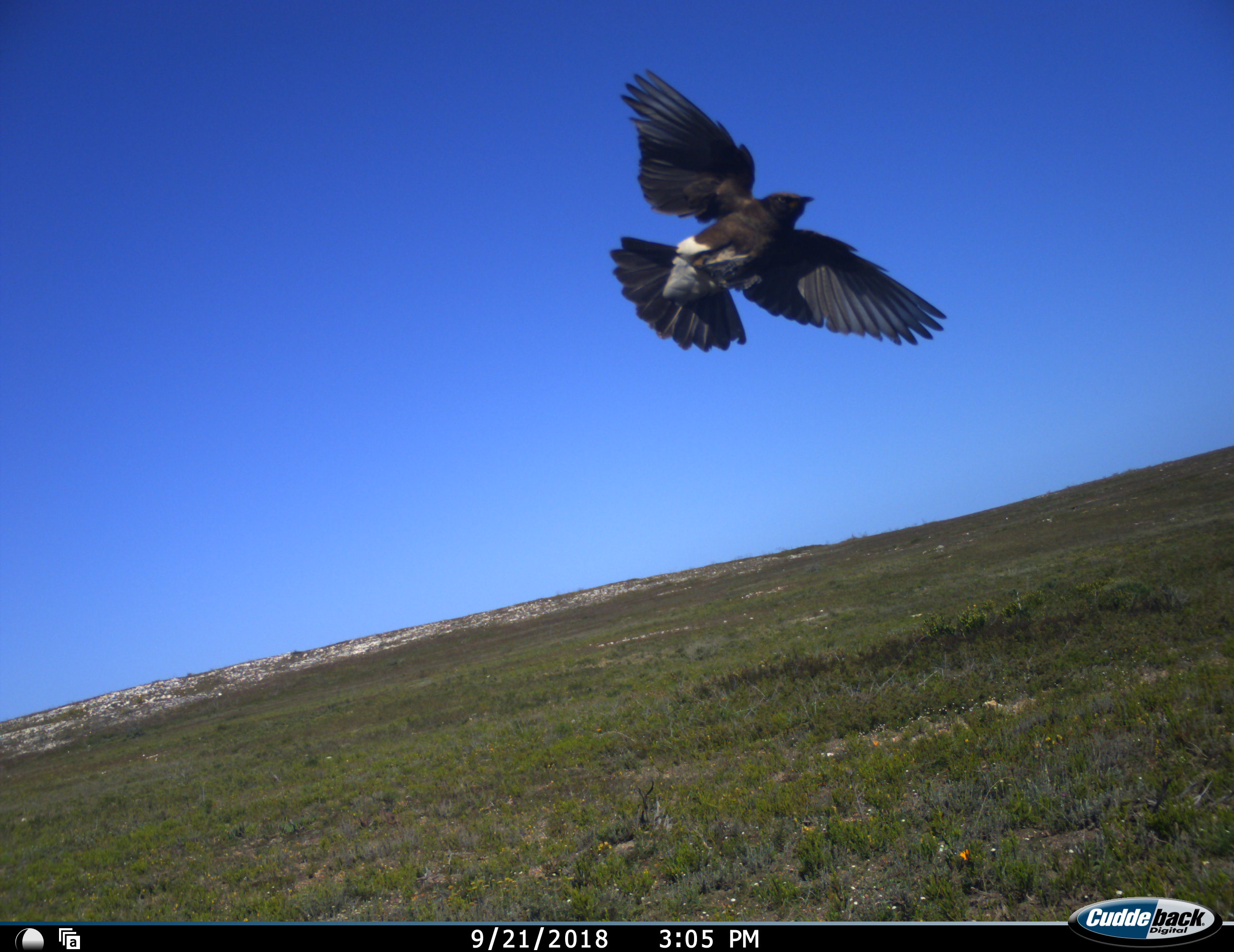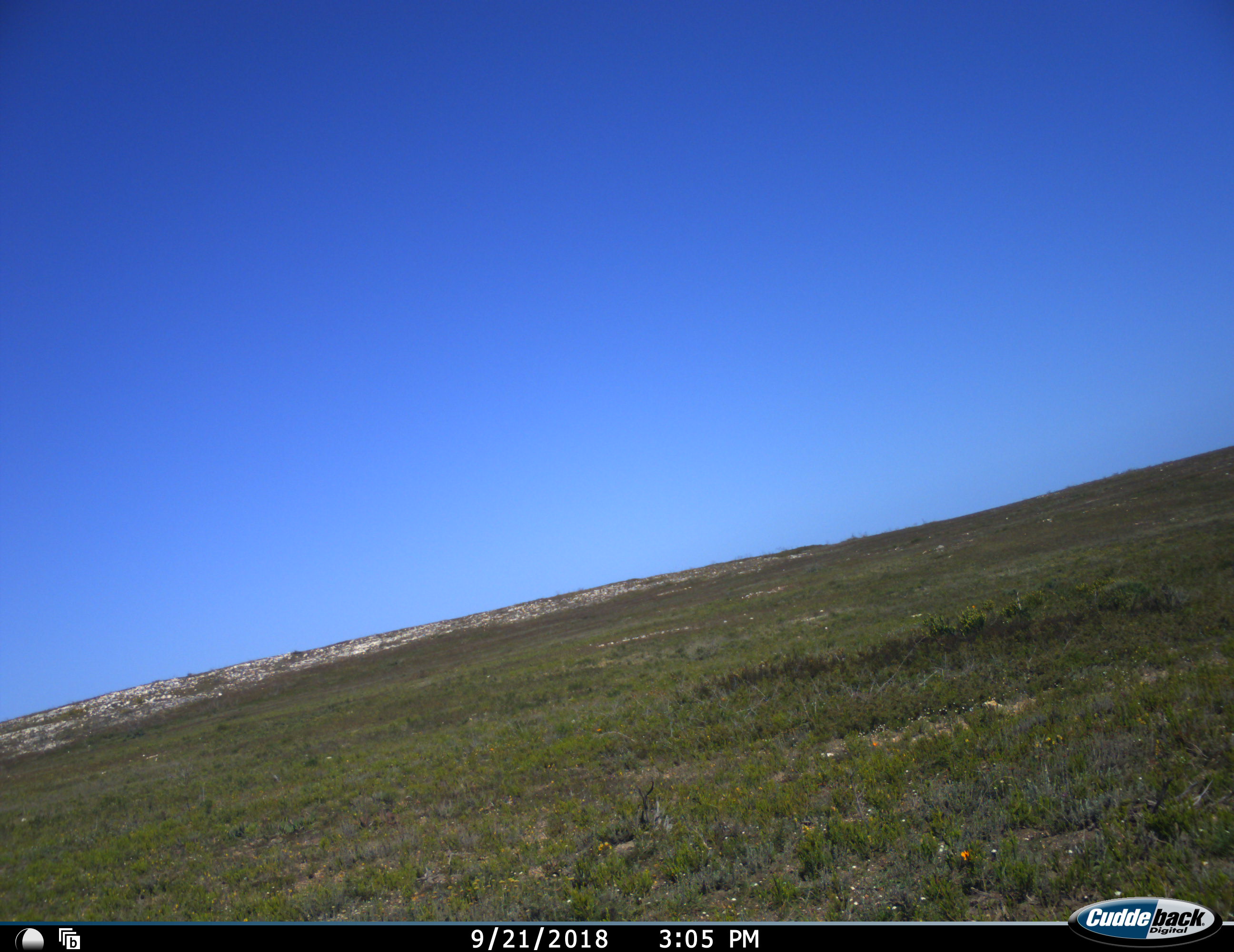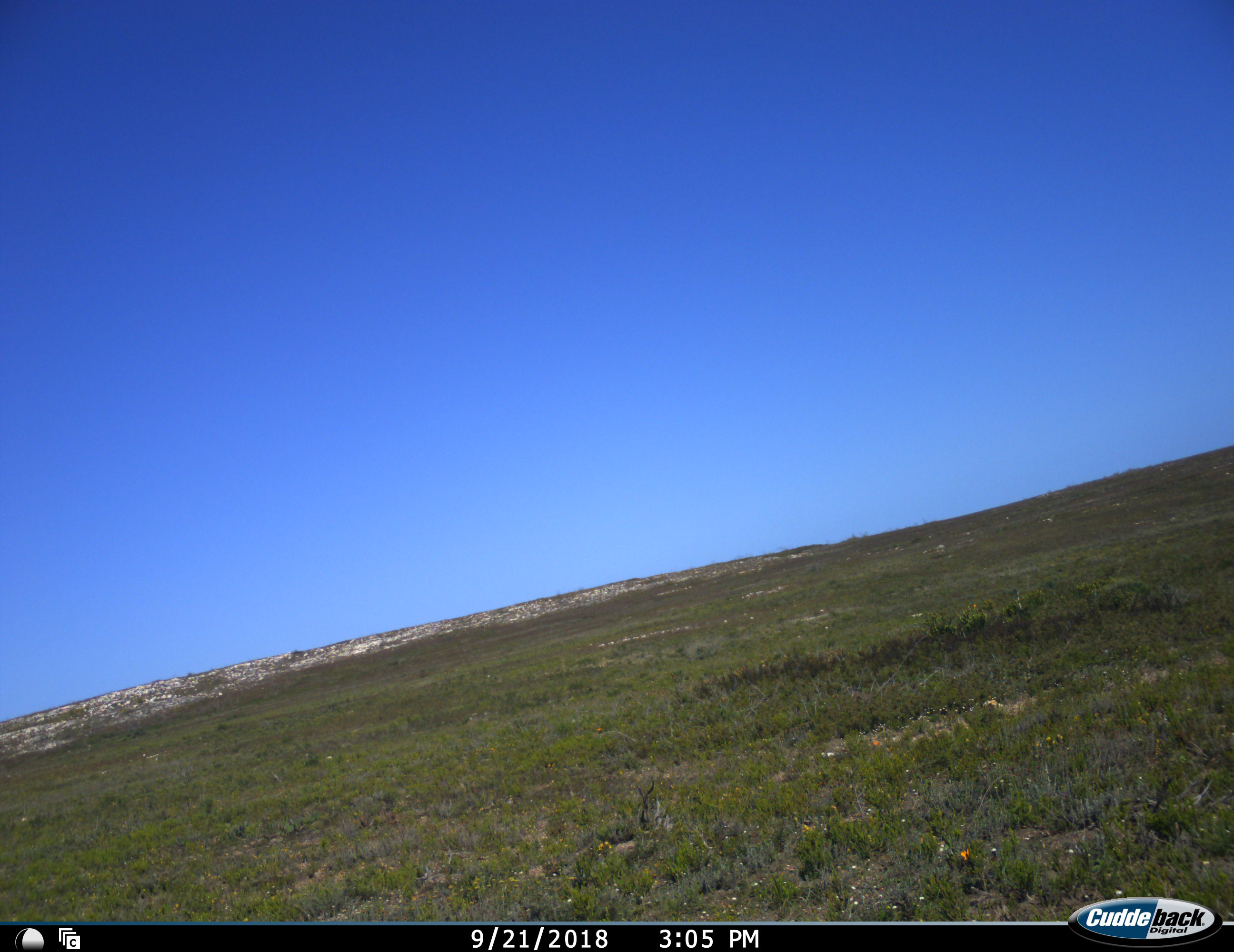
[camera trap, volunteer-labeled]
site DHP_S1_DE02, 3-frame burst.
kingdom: Animalia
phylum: Chordata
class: Aves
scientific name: Aves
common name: bird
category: birdother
Birdother (bird) (Aves), count 1. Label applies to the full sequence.